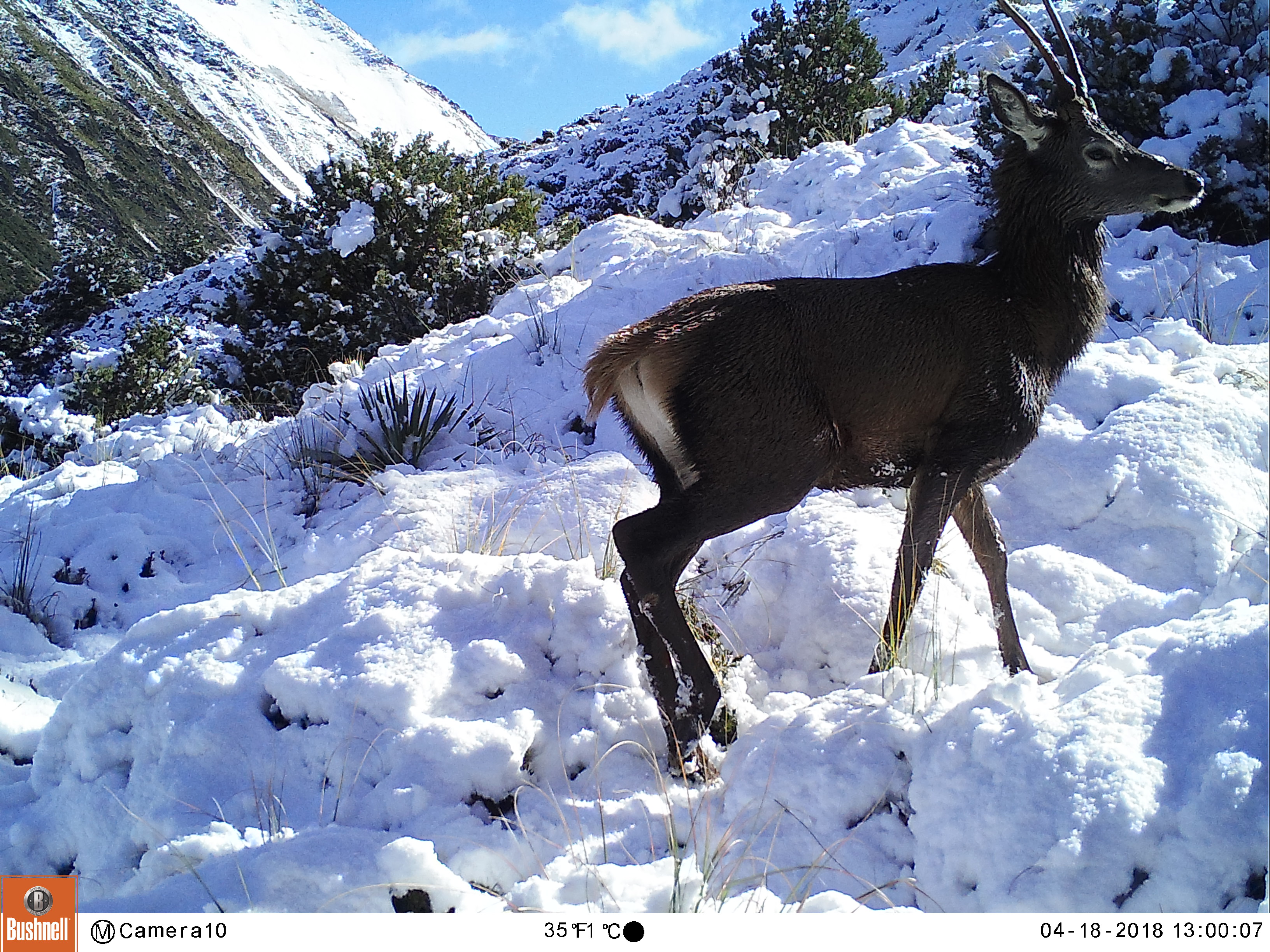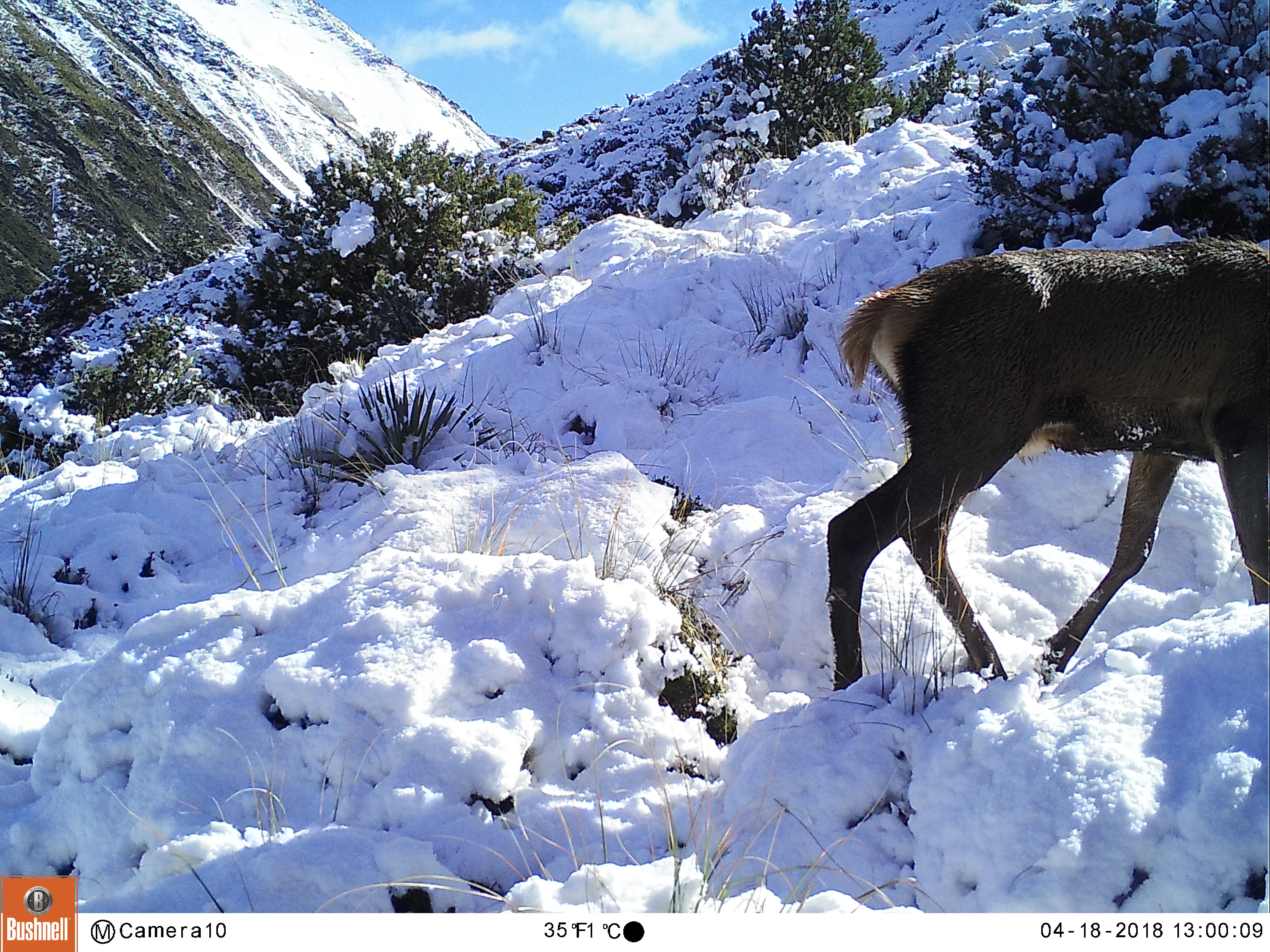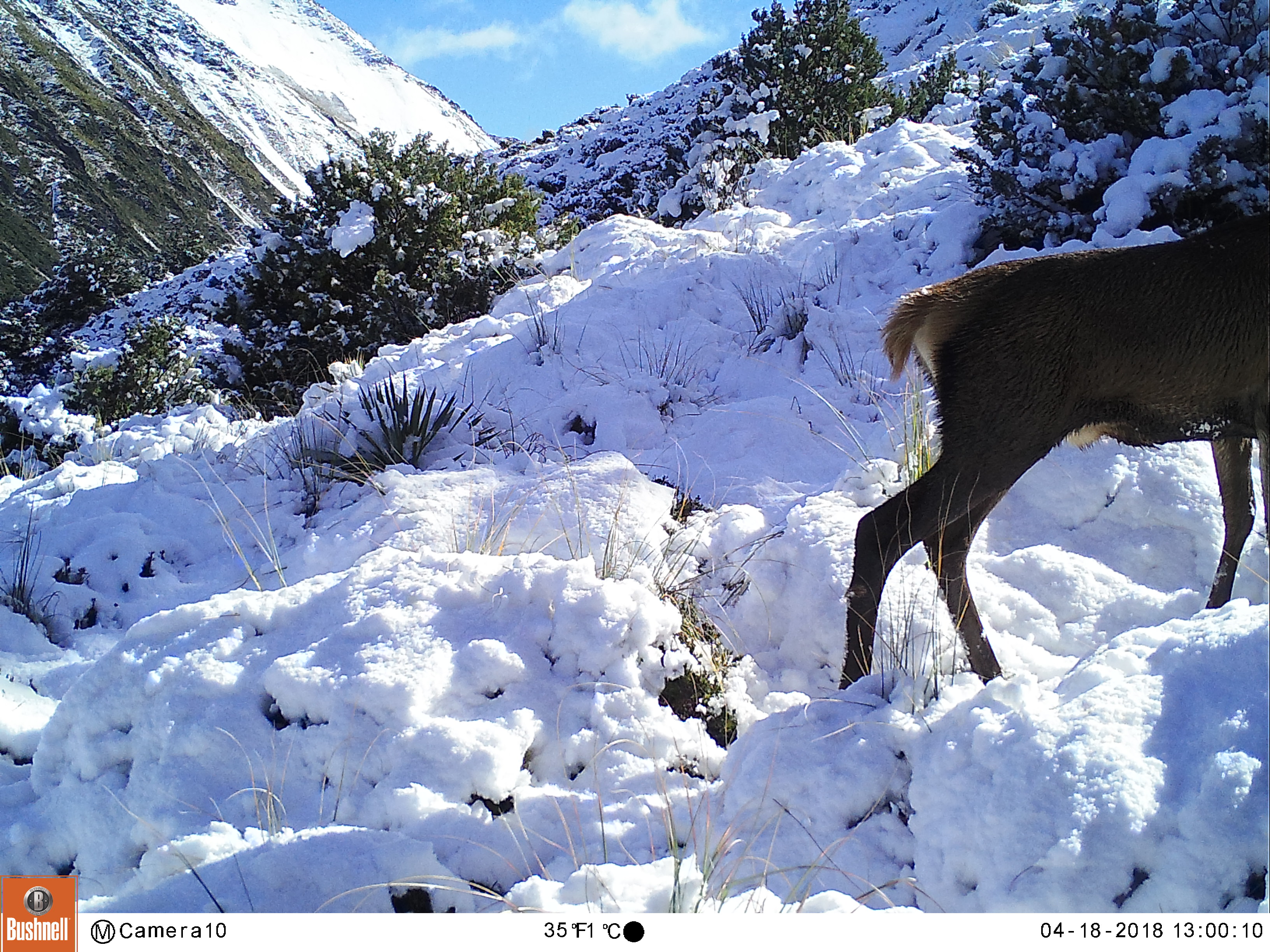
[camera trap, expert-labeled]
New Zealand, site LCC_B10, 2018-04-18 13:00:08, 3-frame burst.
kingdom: Animalia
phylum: Chordata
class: Mammalia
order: Artiodactyla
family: Cervidae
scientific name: Cervidae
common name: deer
Deer (Cervidae).